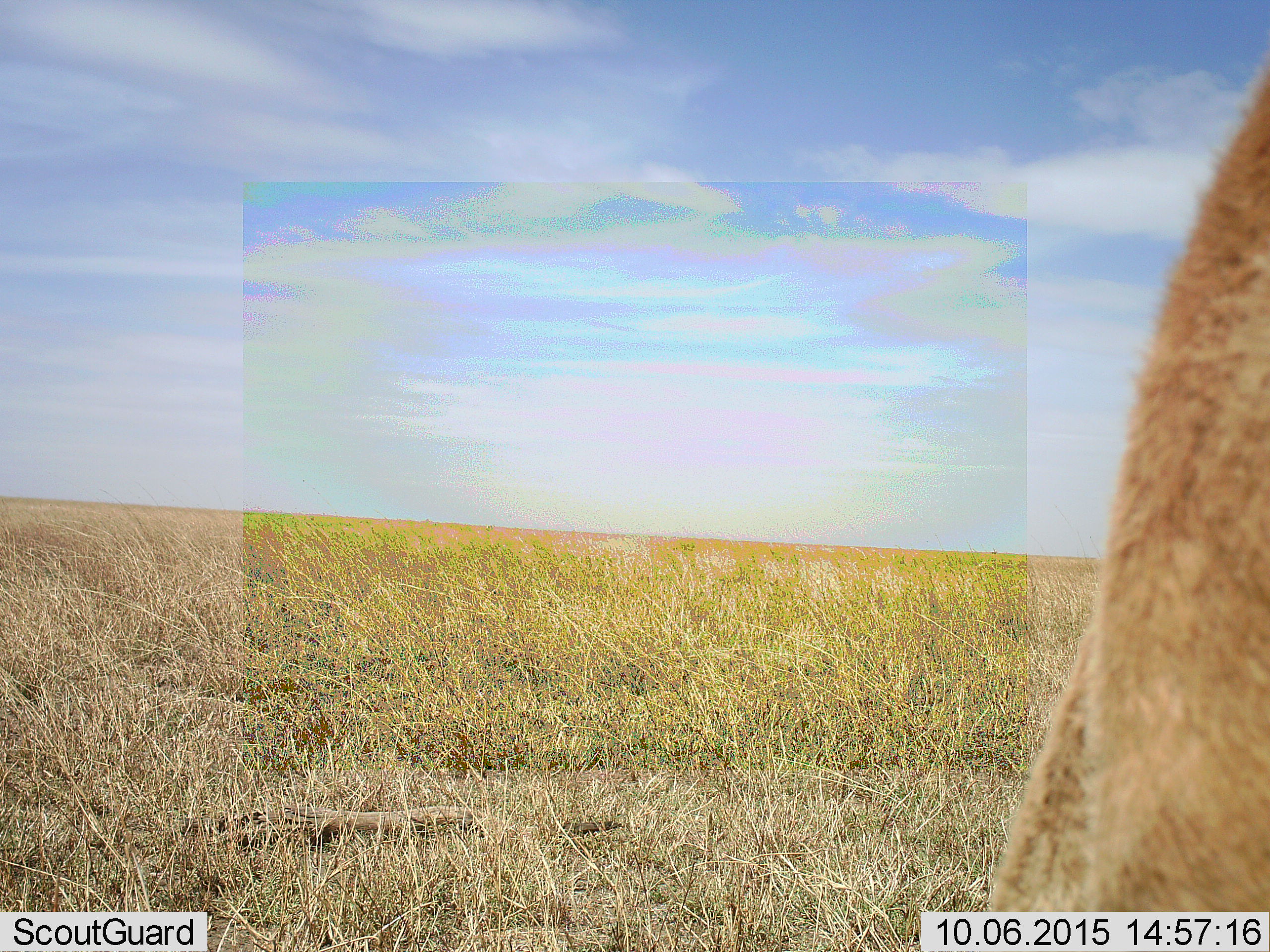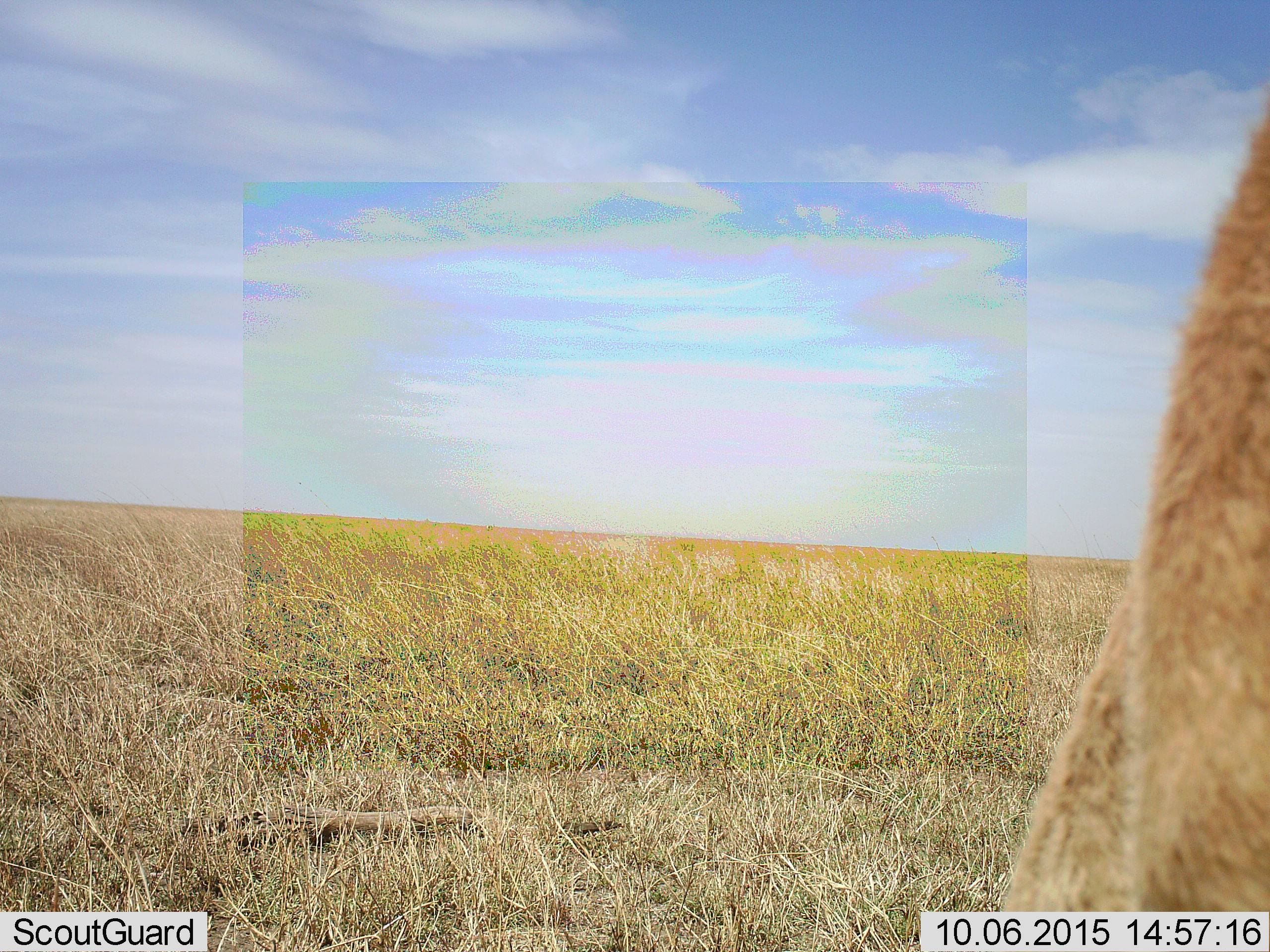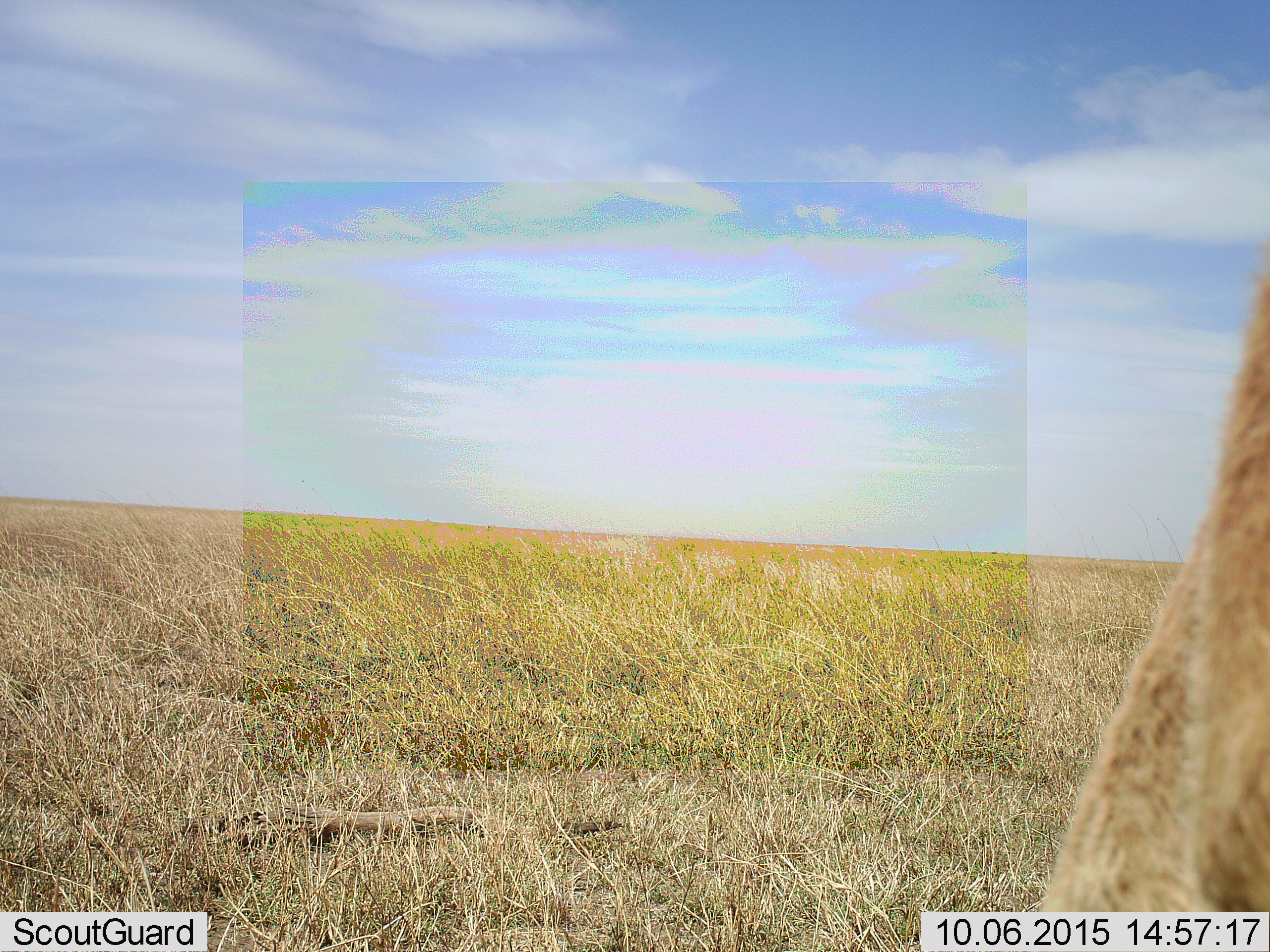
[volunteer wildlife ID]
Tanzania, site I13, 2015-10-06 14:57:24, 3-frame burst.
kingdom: Animalia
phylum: Chordata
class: Mammalia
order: Carnivora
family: Felidae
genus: Panthera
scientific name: Panthera leo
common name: lion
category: lionfemale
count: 1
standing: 83%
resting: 0%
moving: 17%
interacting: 0%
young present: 0%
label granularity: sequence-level